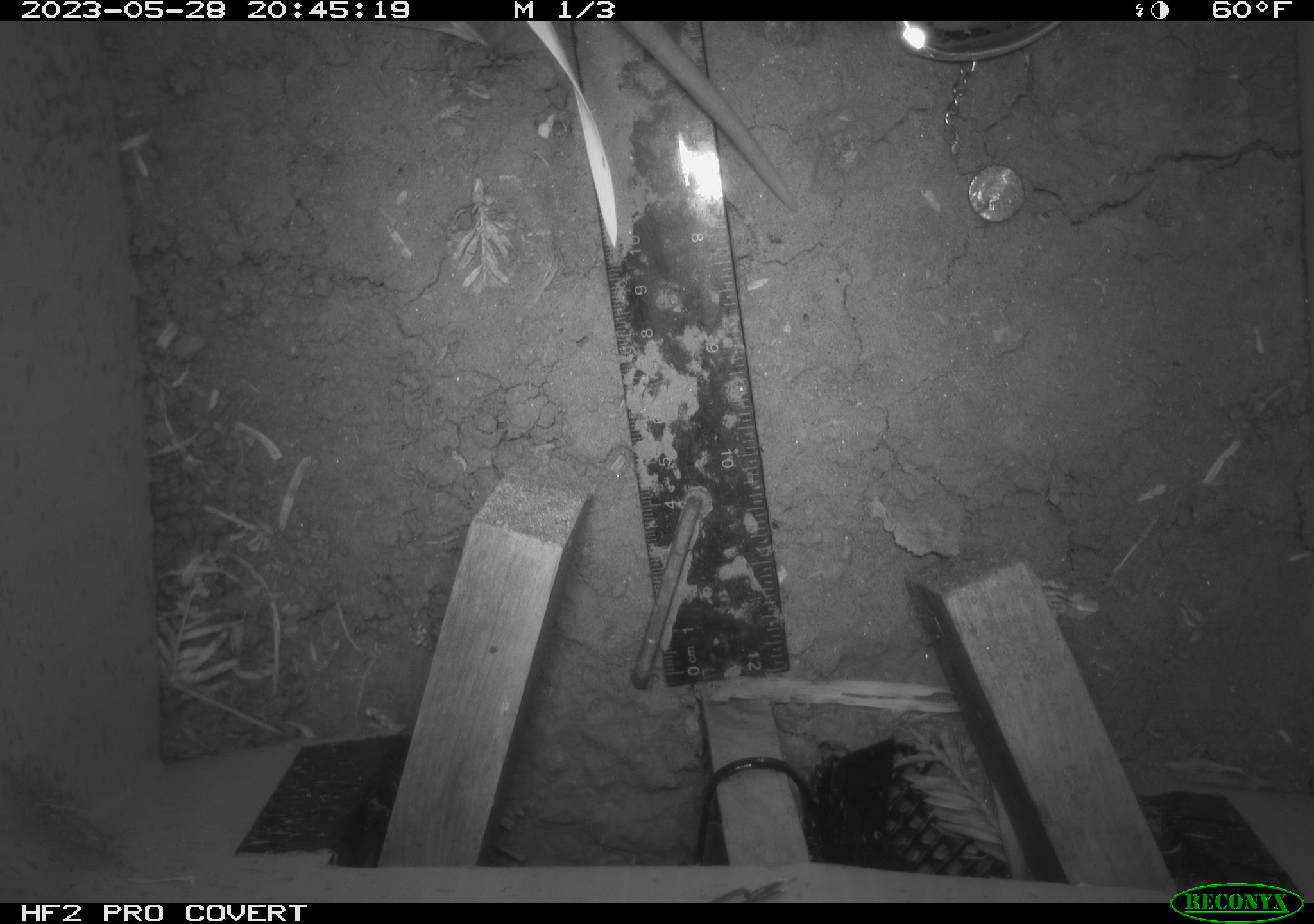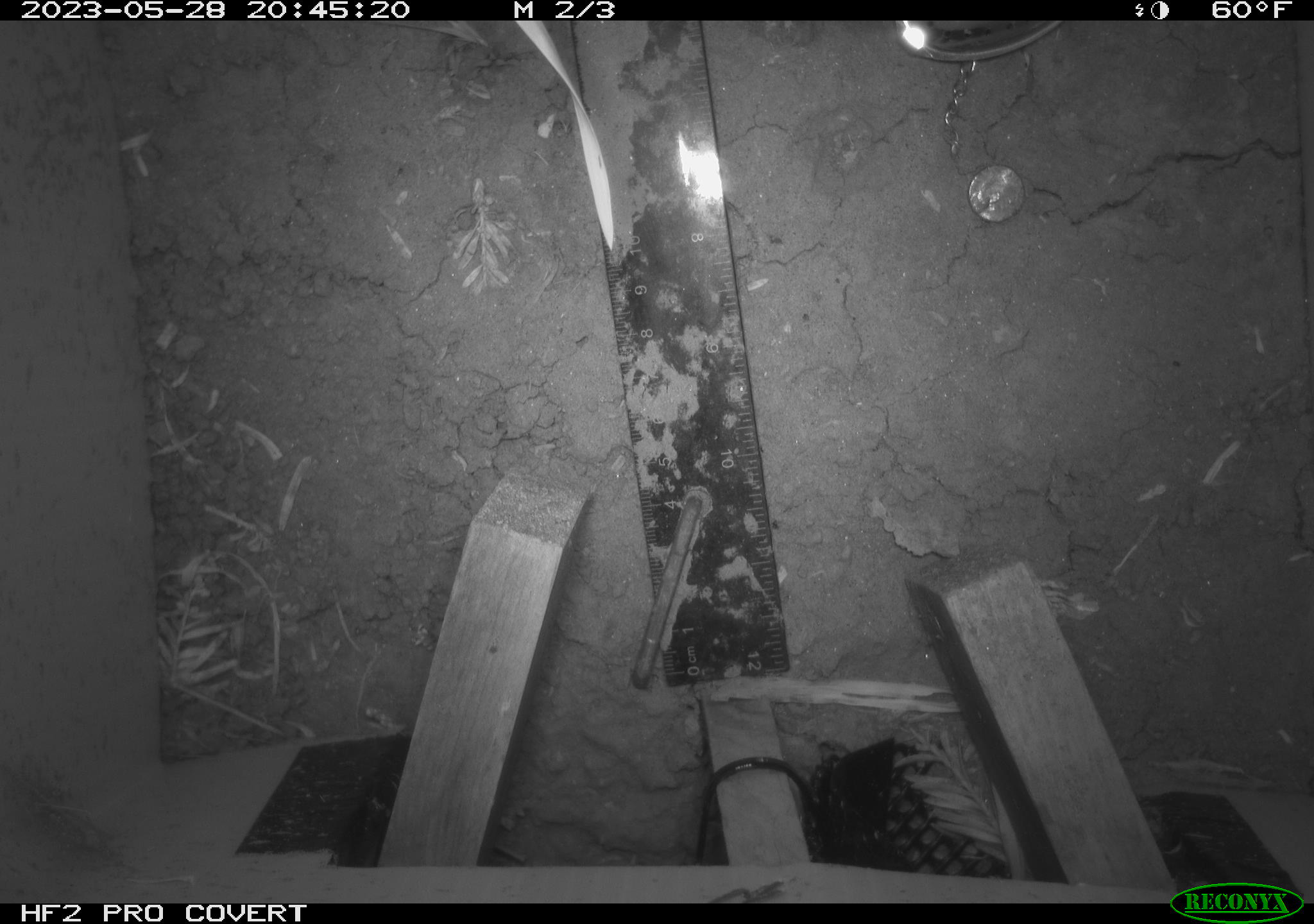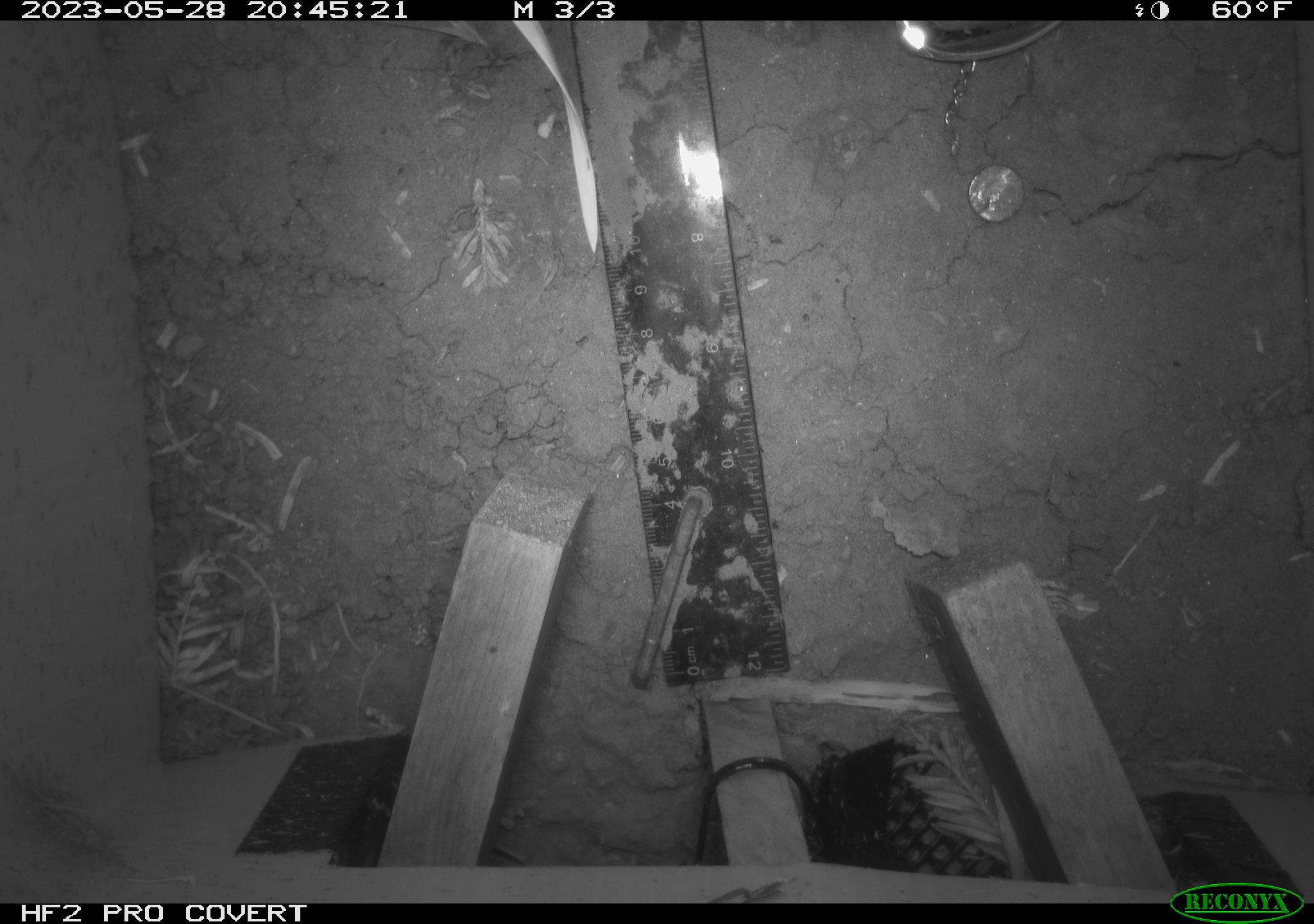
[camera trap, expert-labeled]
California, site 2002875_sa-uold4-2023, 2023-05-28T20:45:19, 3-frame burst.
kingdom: Animalia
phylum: Chordata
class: Mammalia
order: Rodentia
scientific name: Rodentia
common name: mouse species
Mouse species (Rodentia).